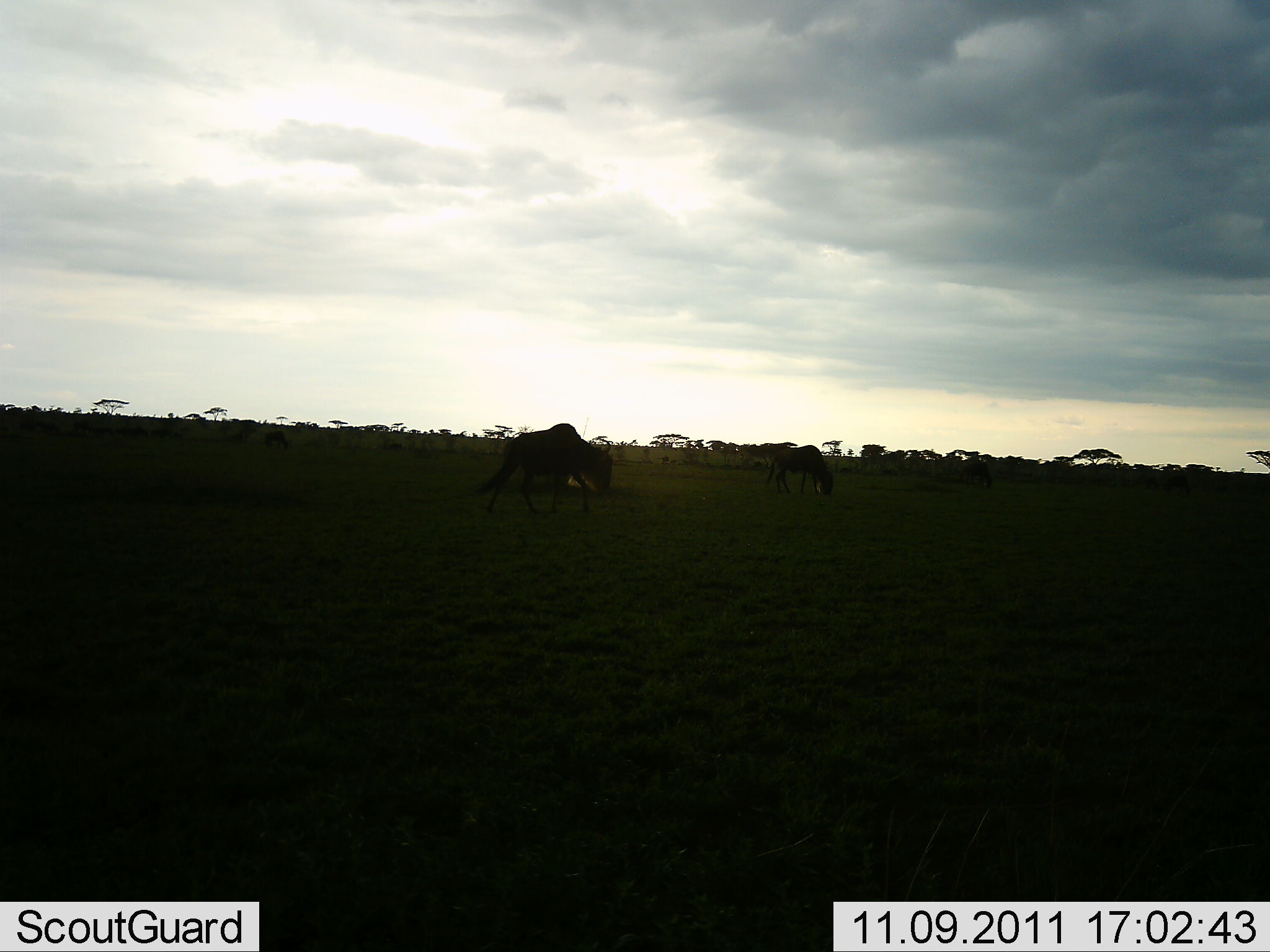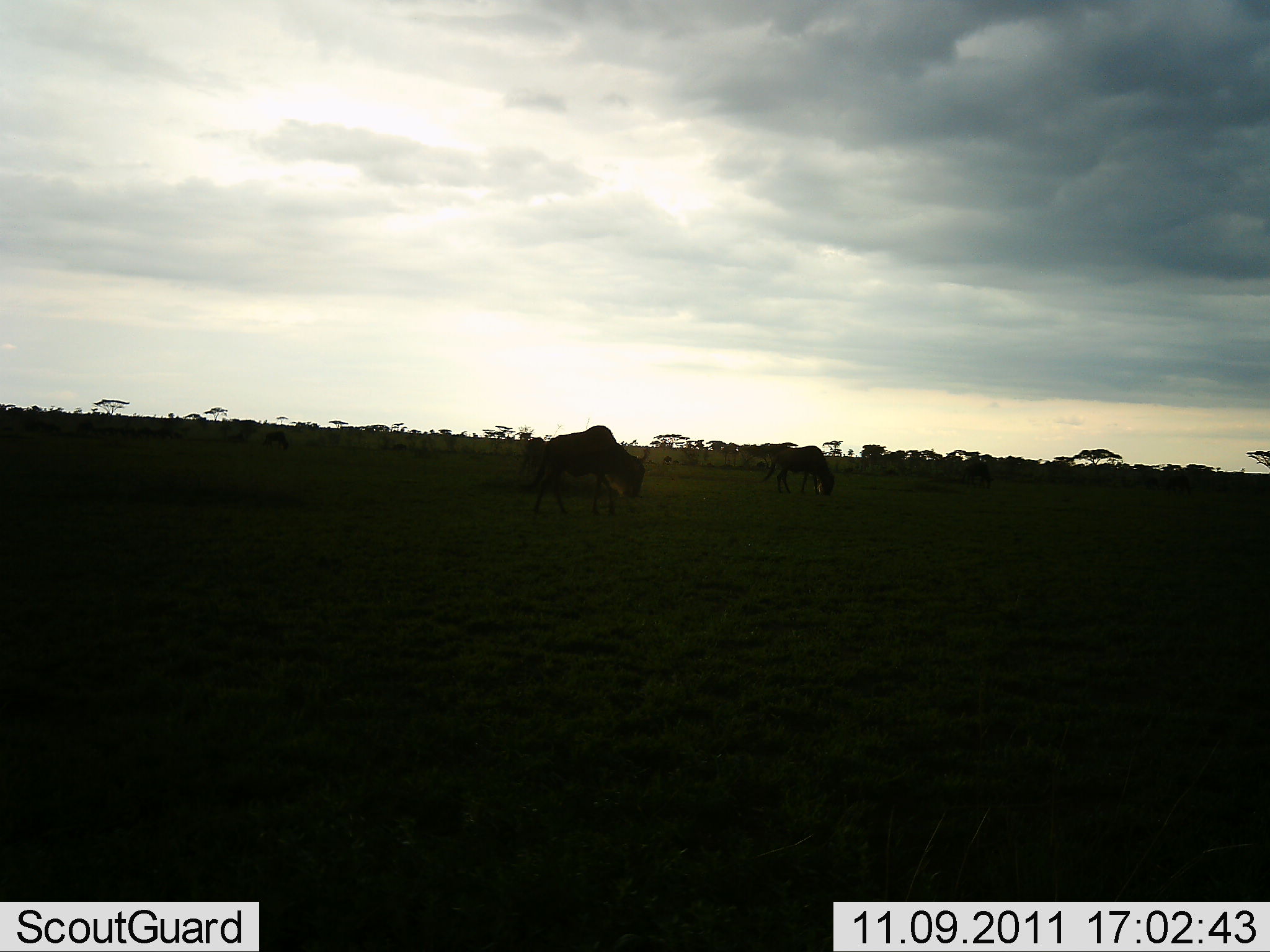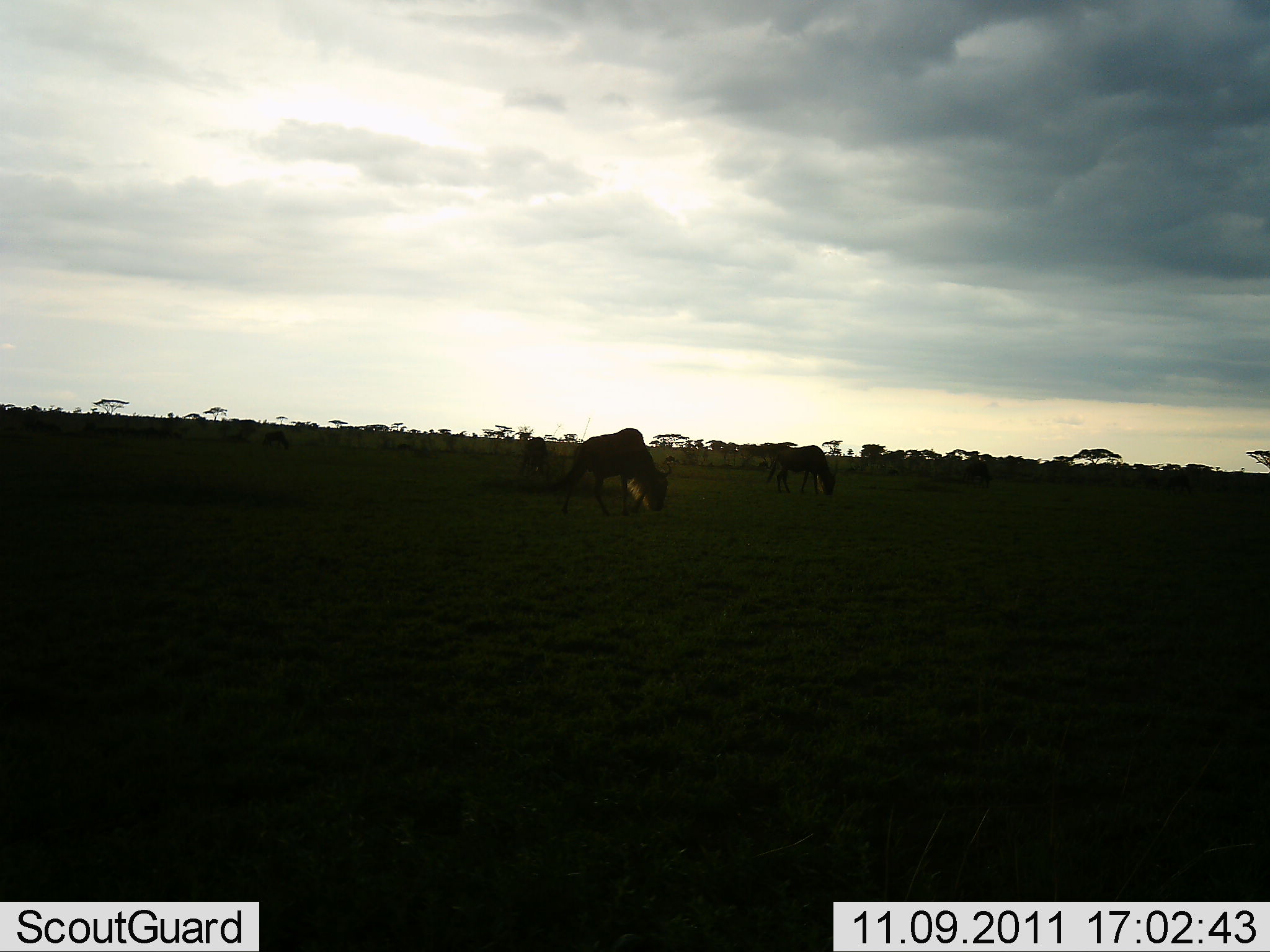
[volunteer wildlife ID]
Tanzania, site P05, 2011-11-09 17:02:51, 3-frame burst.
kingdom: Animalia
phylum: Chordata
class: Mammalia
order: Artiodactyla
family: Bovidae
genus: Connochaetes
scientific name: Connochaetes taurinus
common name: blue wildebeest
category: wildebeest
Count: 2.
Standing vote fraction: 10%.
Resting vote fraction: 0%.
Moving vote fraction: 70%.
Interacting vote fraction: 0%.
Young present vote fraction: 0%.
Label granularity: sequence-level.